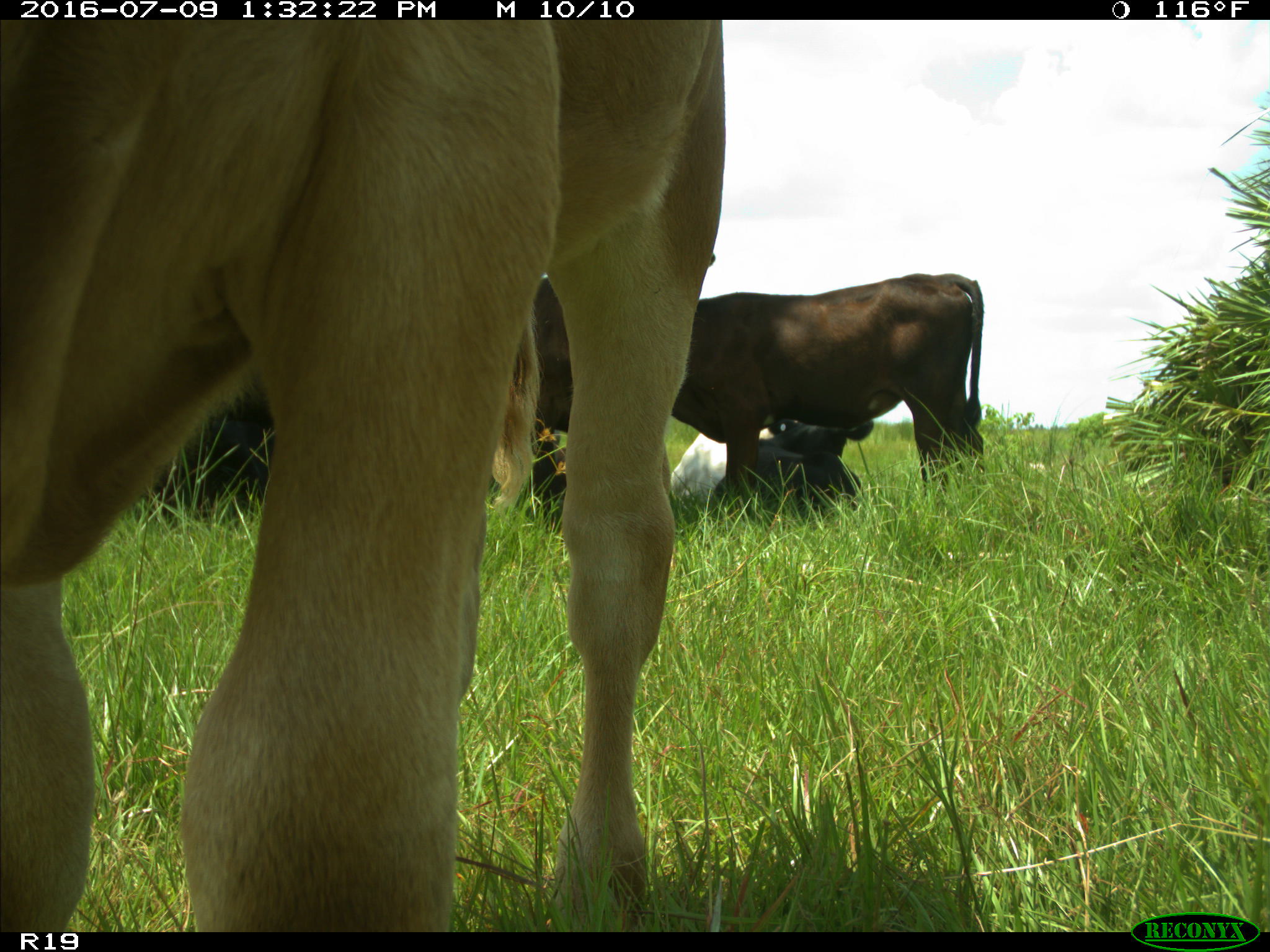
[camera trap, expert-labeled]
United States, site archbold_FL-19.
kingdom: Animalia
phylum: Chordata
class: Mammalia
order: Artiodactyla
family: Bovidae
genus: Bos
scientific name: Bos taurus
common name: domestic cow